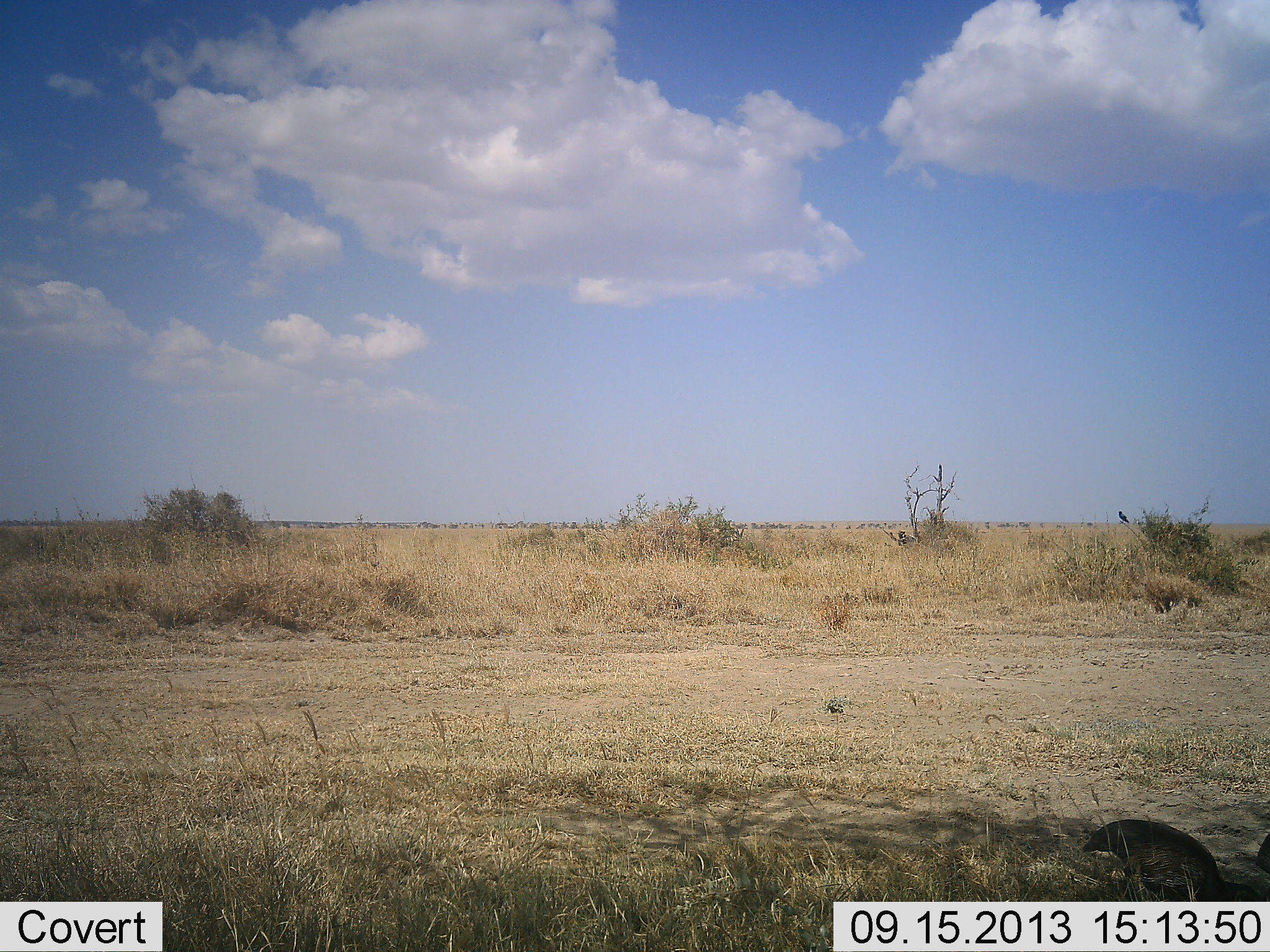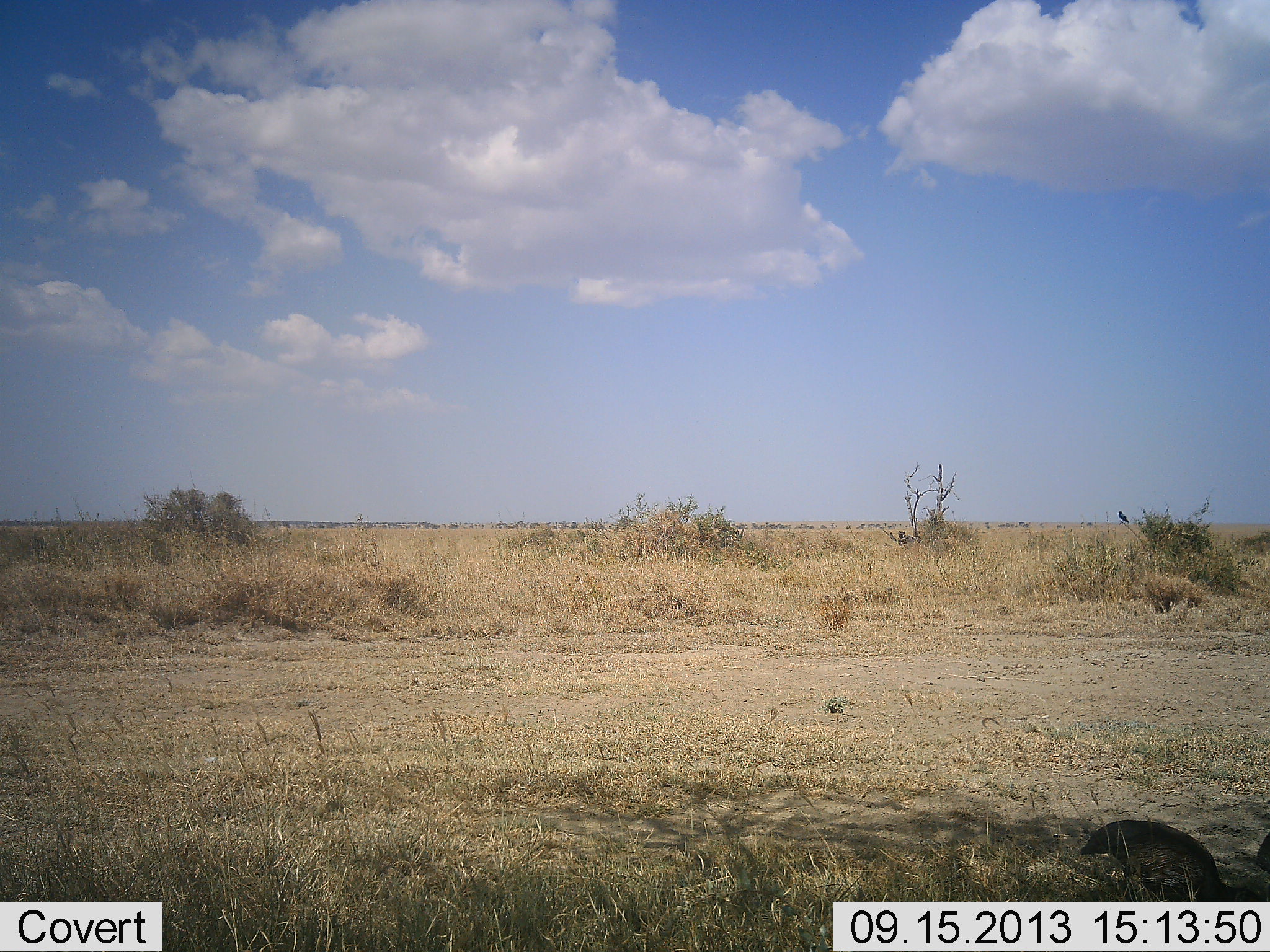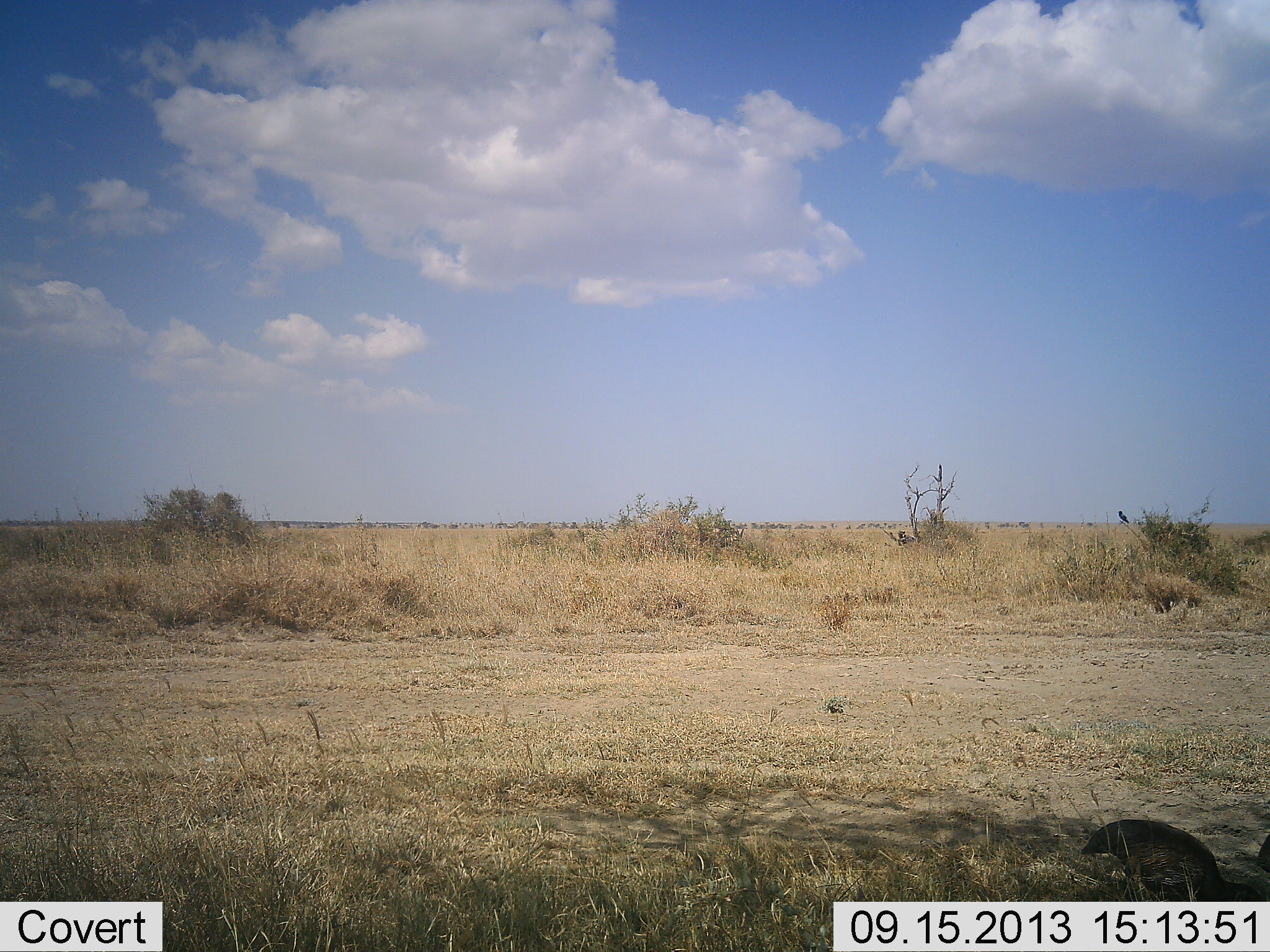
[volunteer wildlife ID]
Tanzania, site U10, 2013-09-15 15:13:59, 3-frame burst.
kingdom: Animalia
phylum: Chordata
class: Mammalia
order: Carnivora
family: Herpestidae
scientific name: Herpestidae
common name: mongoose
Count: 1.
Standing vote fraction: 75%.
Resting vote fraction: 12%.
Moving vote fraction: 25%.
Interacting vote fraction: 0%.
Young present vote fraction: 0%.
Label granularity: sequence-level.